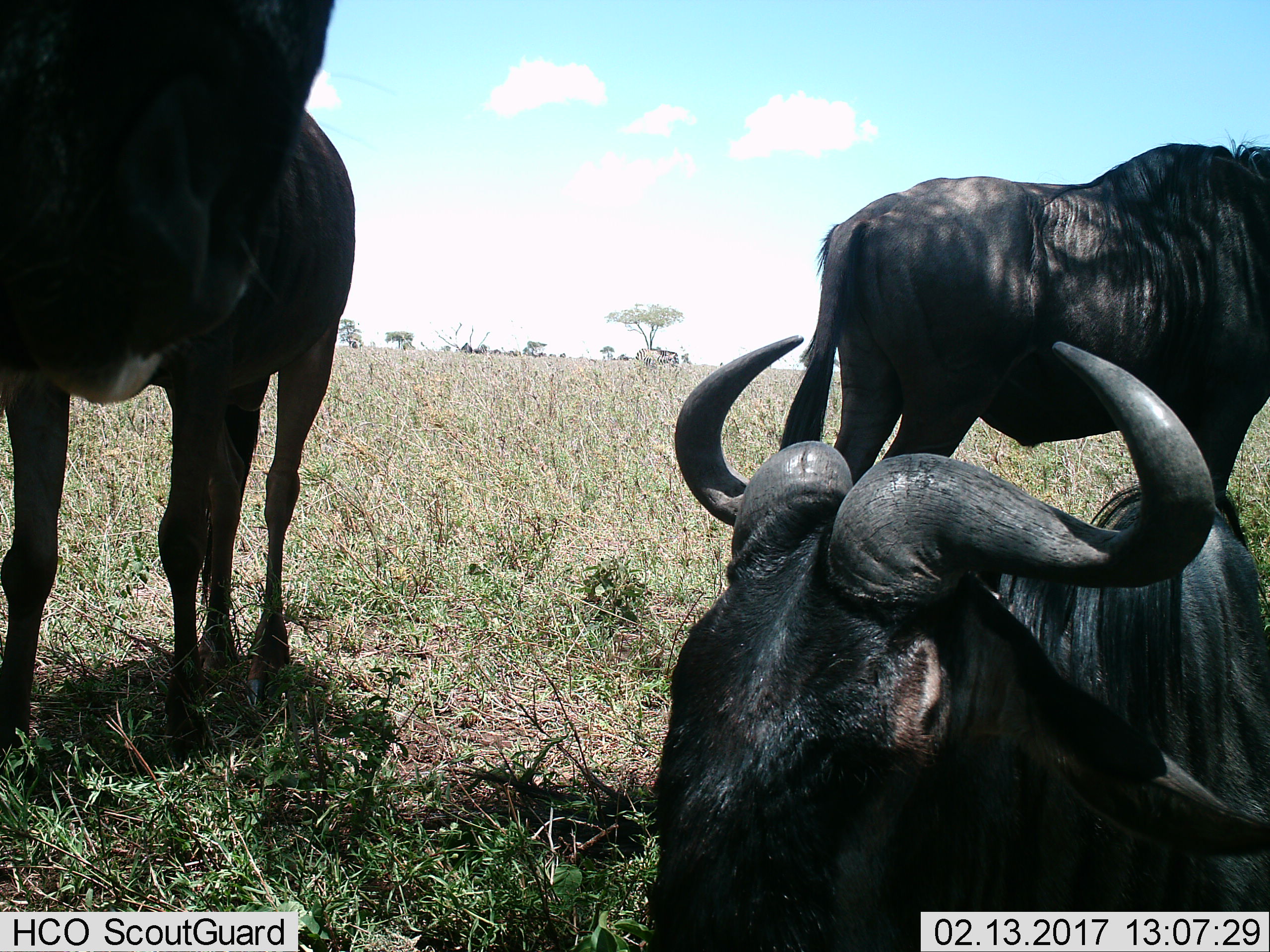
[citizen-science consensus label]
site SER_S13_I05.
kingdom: Animalia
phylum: Chordata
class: Mammalia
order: Artiodactyla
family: Bovidae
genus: Connochaetes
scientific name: Connochaetes taurinus taurinus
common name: blue wildebeest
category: wildebeestblue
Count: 3.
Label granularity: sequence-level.